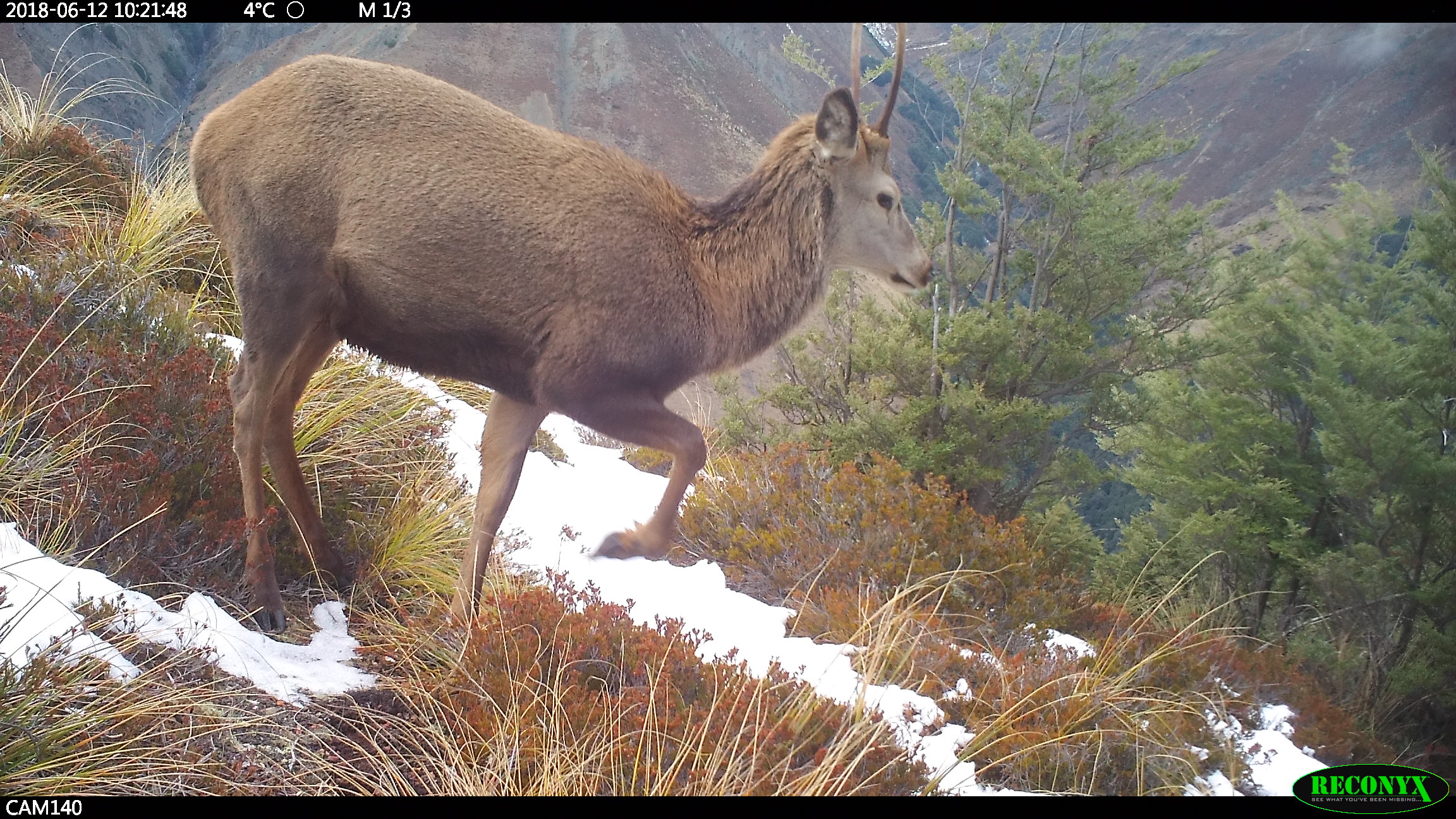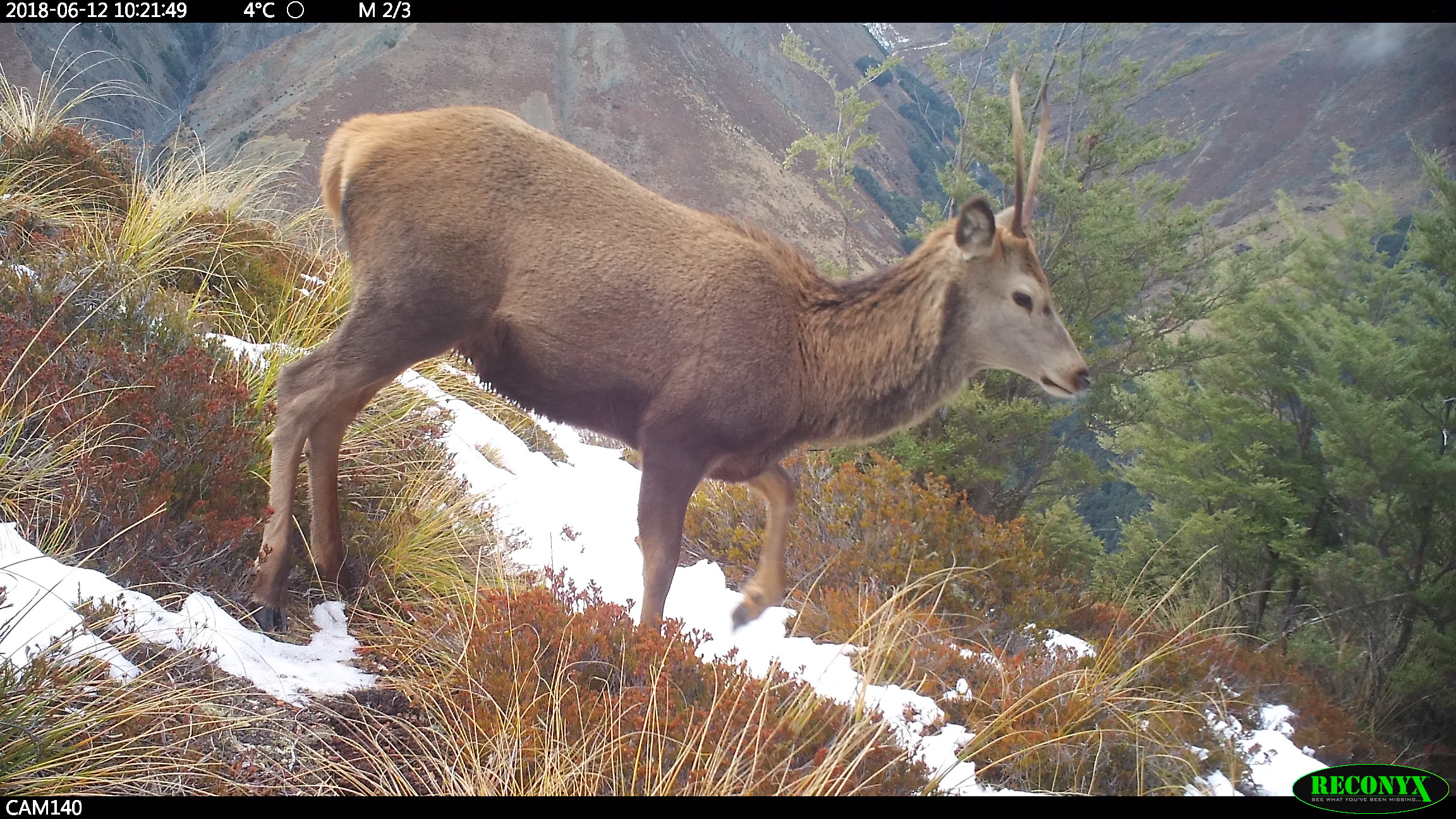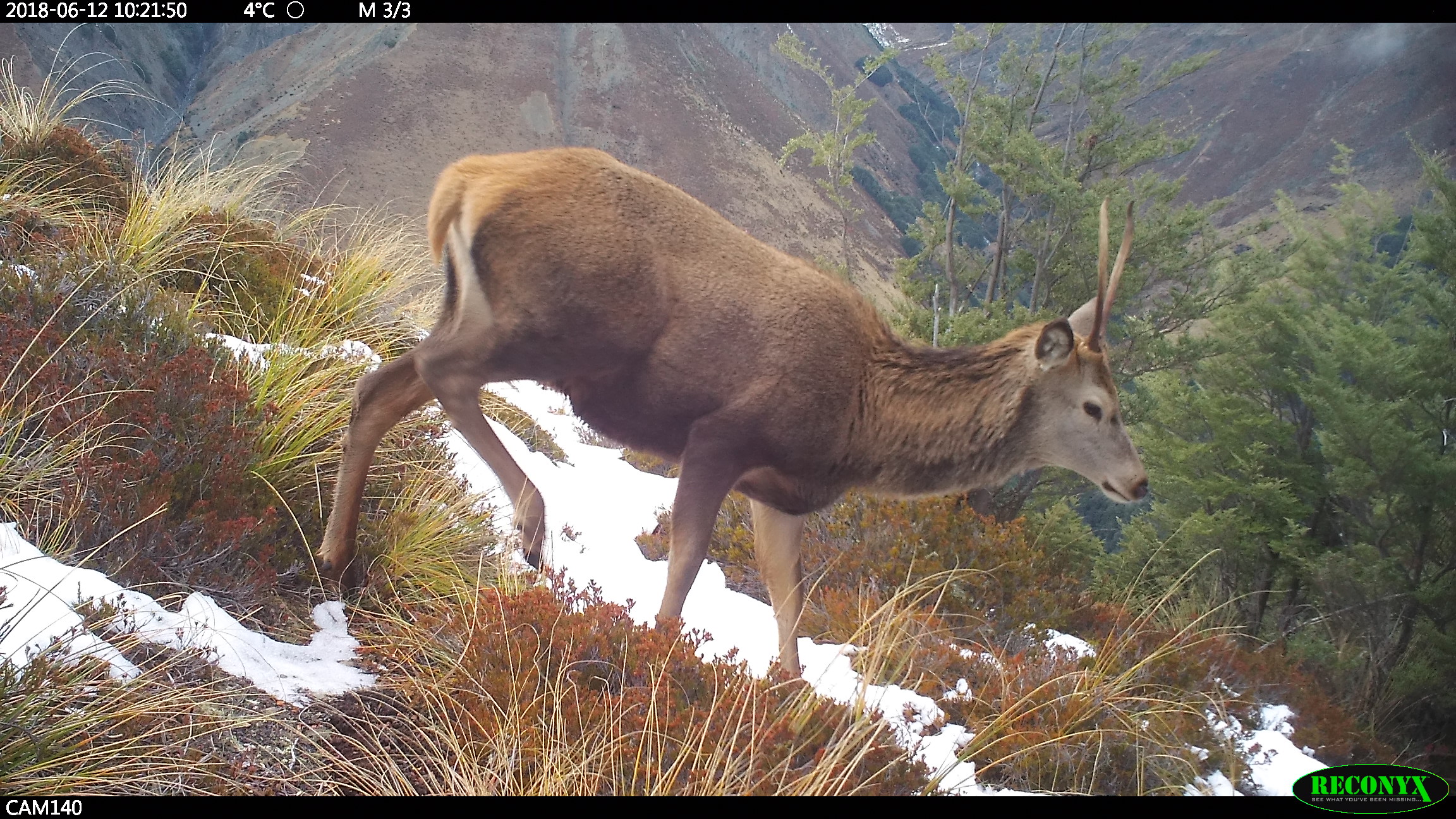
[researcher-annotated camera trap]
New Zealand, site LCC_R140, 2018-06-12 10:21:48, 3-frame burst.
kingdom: Animalia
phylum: Chordata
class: Mammalia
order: Artiodactyla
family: Cervidae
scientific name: Cervidae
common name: deer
Deer (Cervidae).